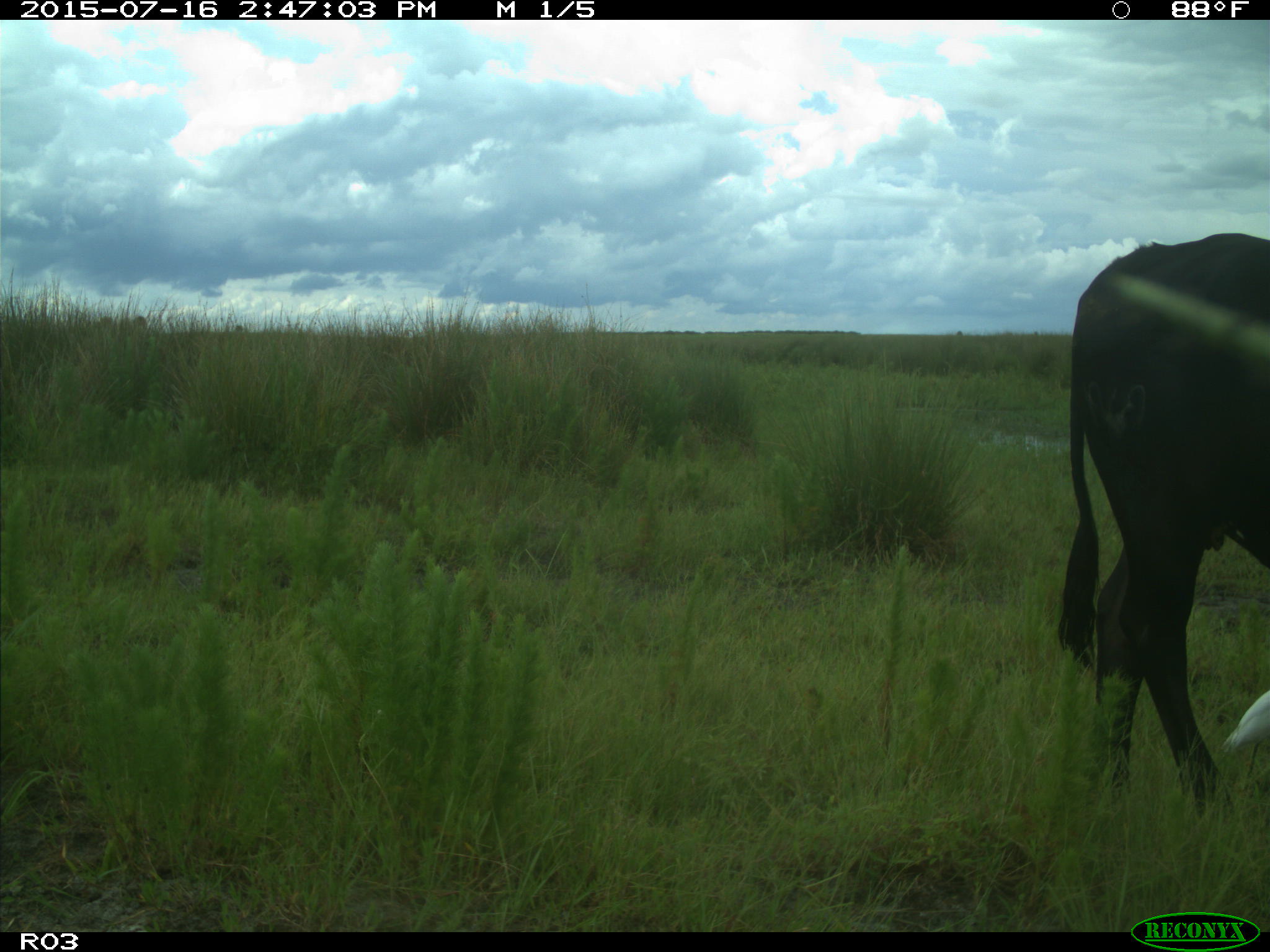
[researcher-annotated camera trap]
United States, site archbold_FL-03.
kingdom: Animalia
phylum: Chordata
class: Mammalia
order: Artiodactyla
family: Bovidae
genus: Bos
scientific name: Bos taurus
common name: domestic cow